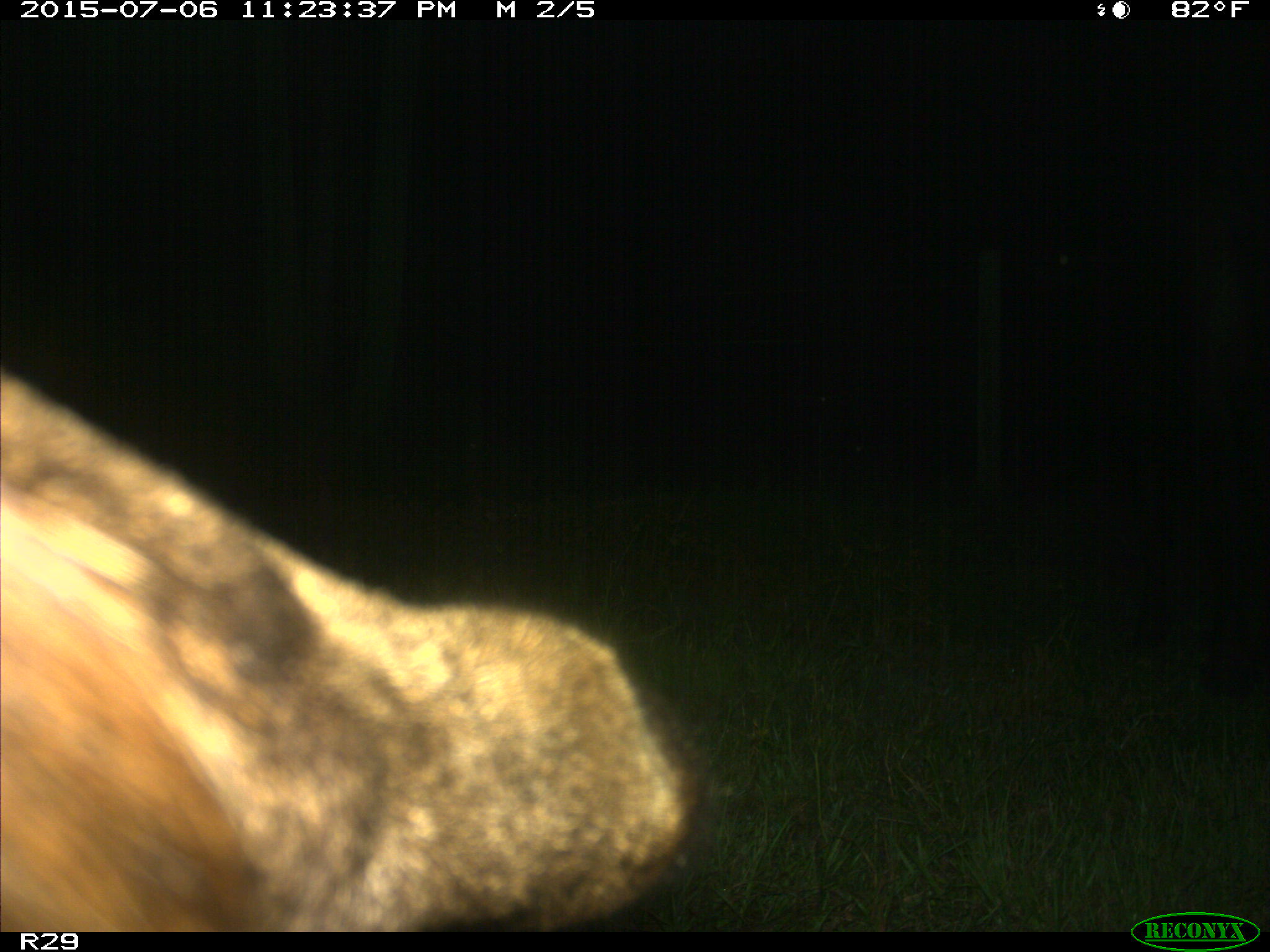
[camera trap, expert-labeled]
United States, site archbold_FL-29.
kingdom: Animalia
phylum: Chordata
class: Mammalia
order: Artiodactyla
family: Bovidae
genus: Bos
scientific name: Bos taurus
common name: domestic cow